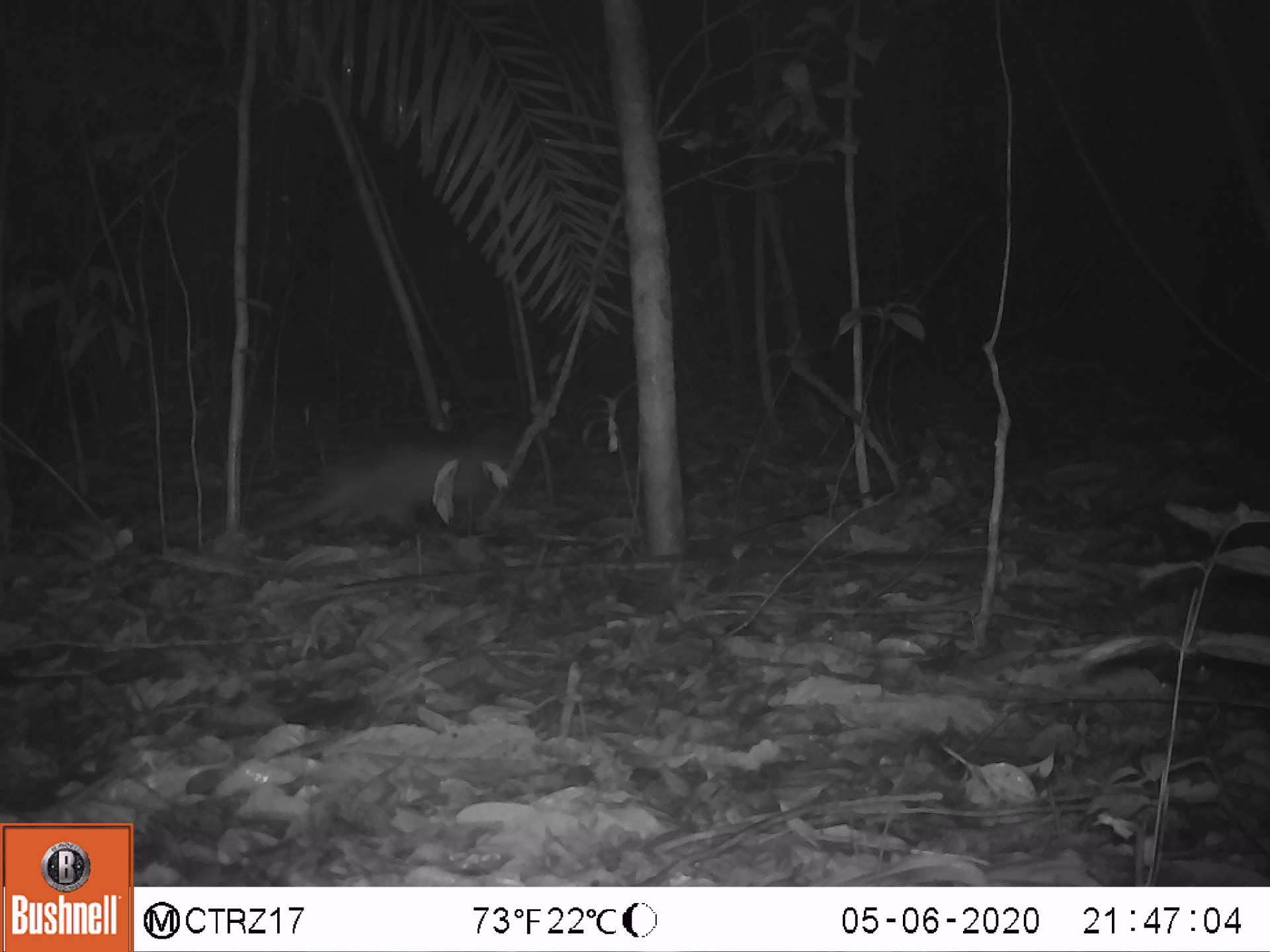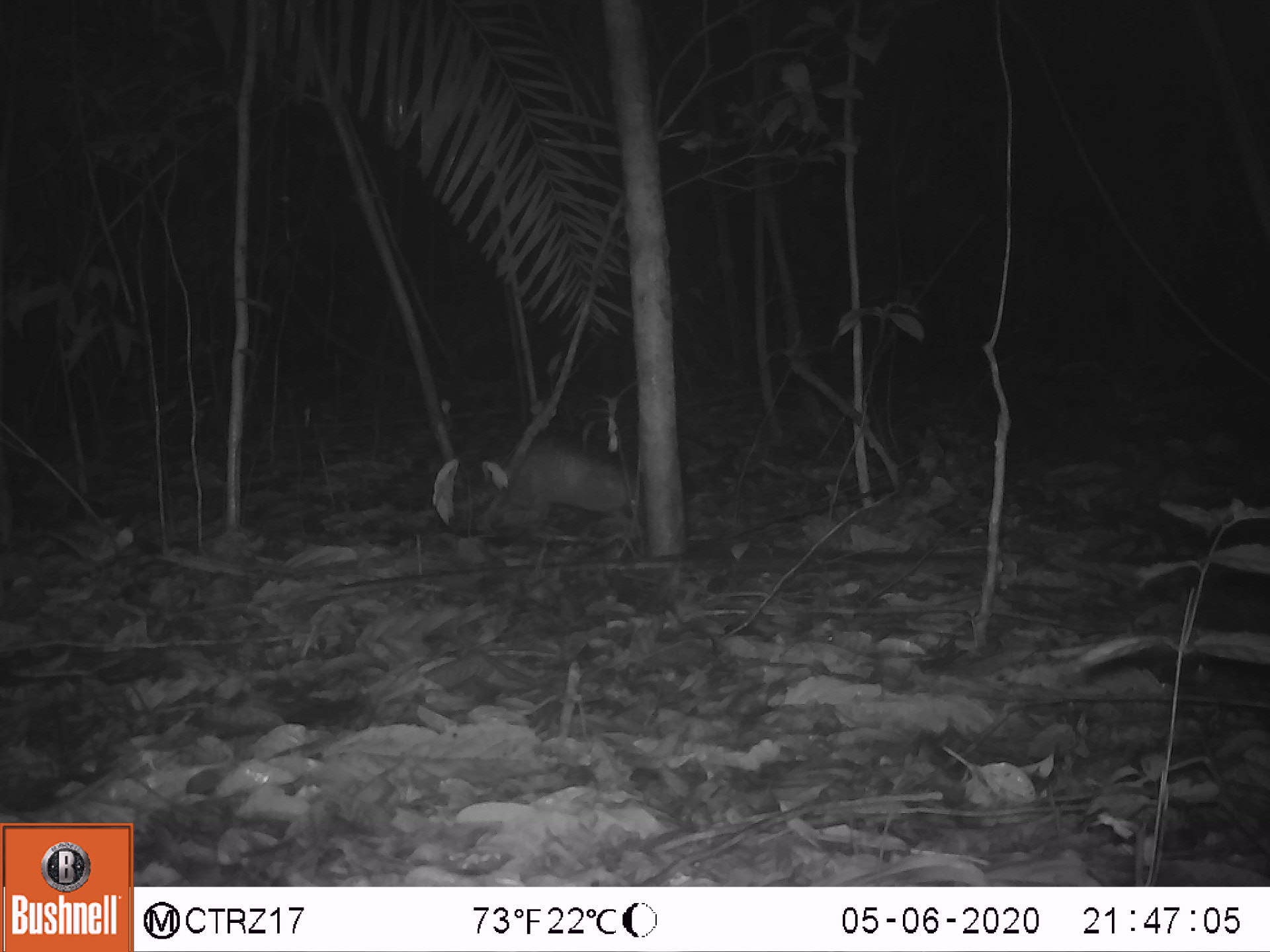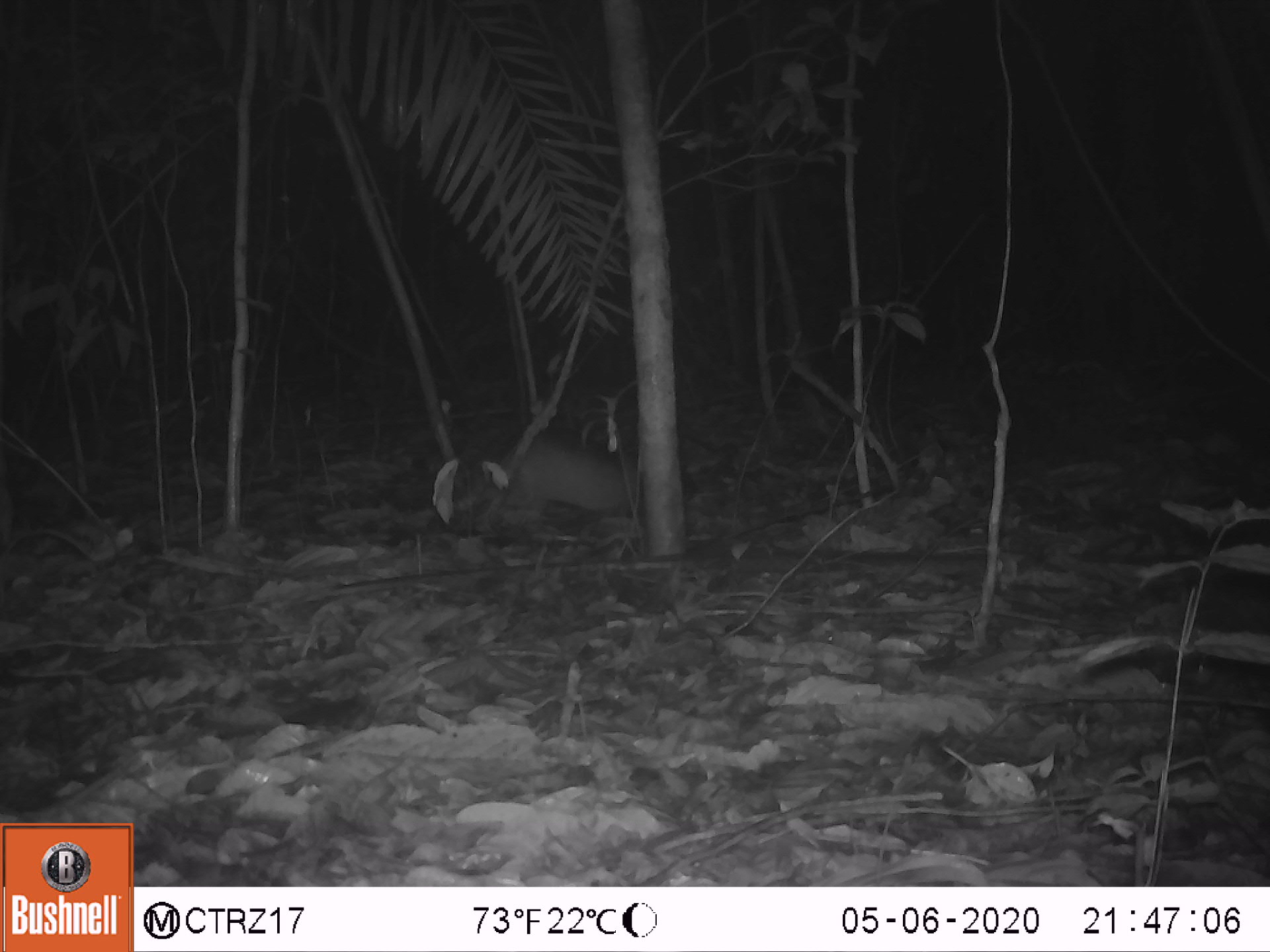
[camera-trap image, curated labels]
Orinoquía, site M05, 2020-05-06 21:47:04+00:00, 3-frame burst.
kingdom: Animalia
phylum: Chordata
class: Mammalia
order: Cingulata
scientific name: Cingulata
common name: armadillo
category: unknown armadillo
Unknown armadillo (armadillo) (Cingulata).